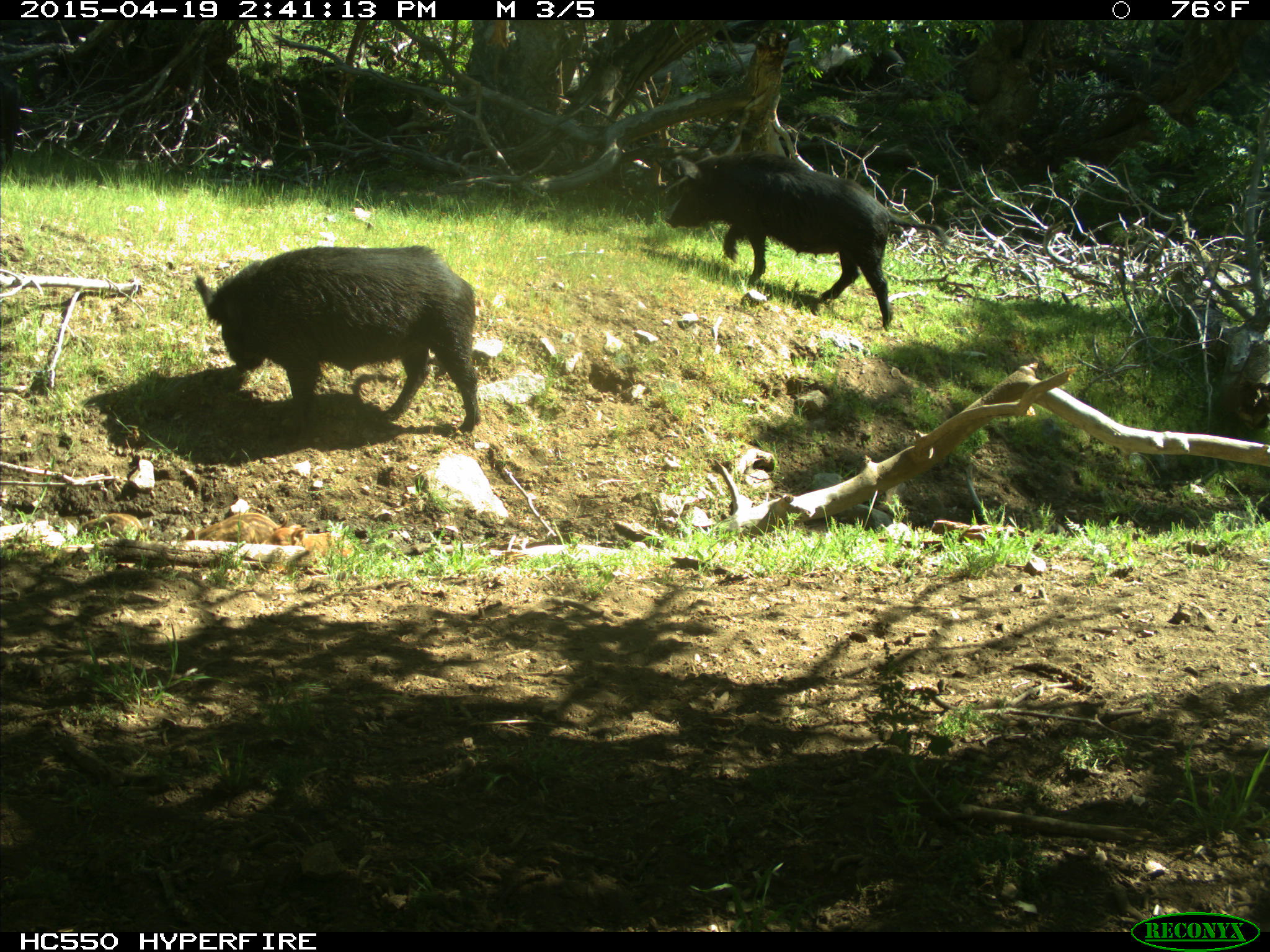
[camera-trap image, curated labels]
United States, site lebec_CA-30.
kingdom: Animalia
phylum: Chordata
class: Mammalia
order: Artiodactyla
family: Suidae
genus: Sus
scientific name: Sus scrofa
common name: wild boar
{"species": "Sus scrofa (wild boar)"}